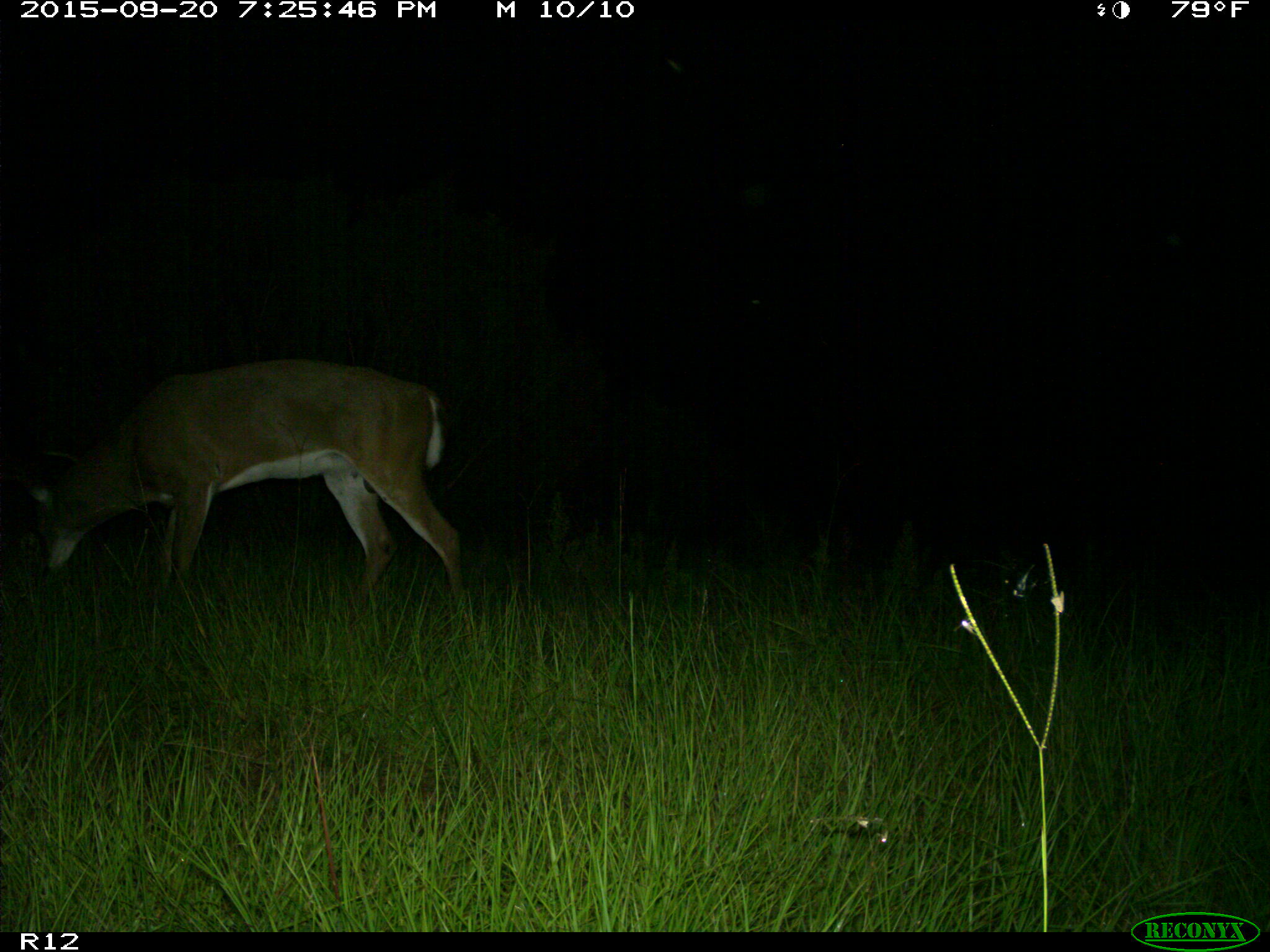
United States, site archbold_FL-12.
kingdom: Animalia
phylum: Chordata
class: Mammalia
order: Artiodactyla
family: Cervidae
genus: Odocoileus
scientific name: Odocoileus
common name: deer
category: unidentified deer